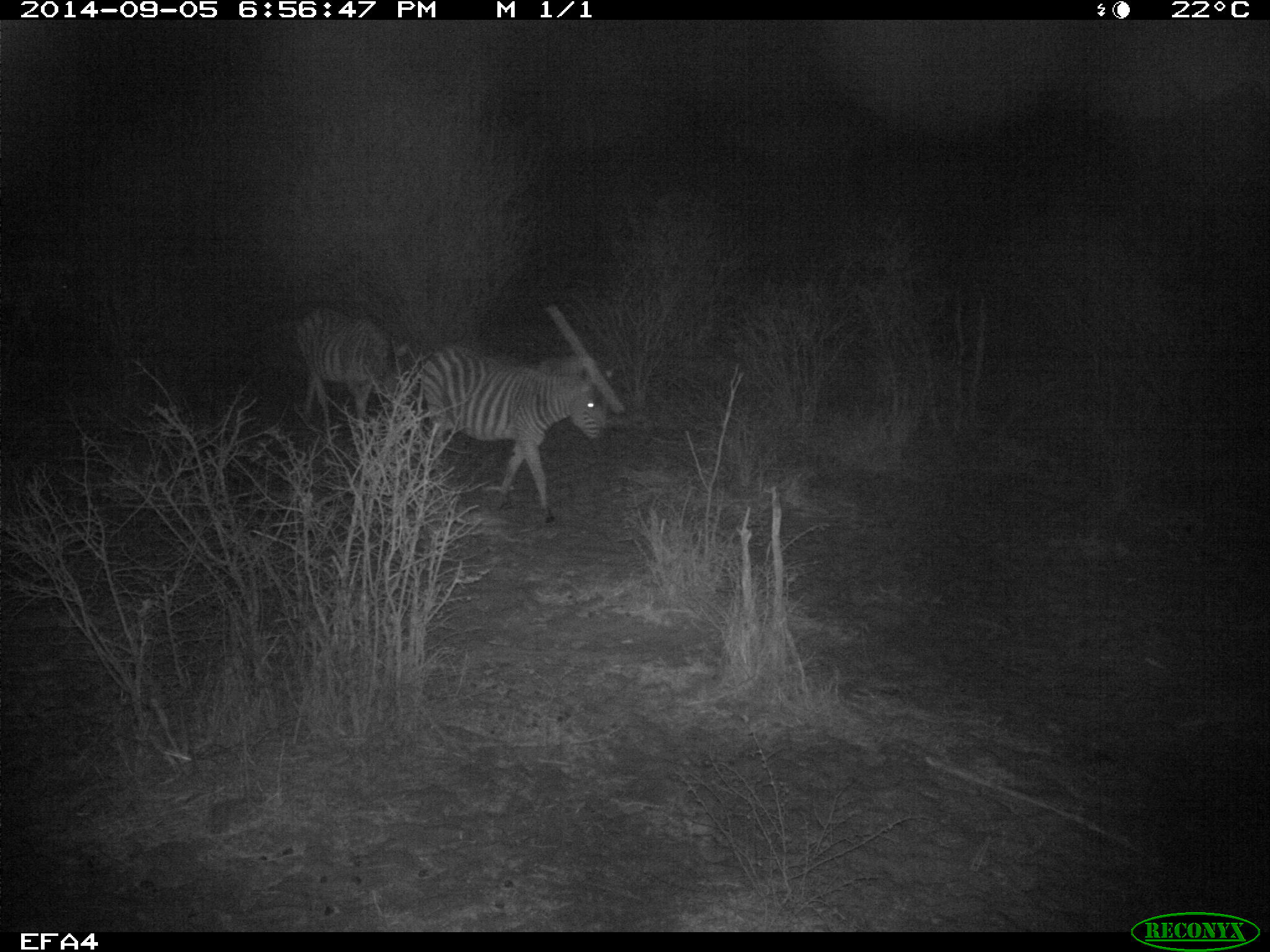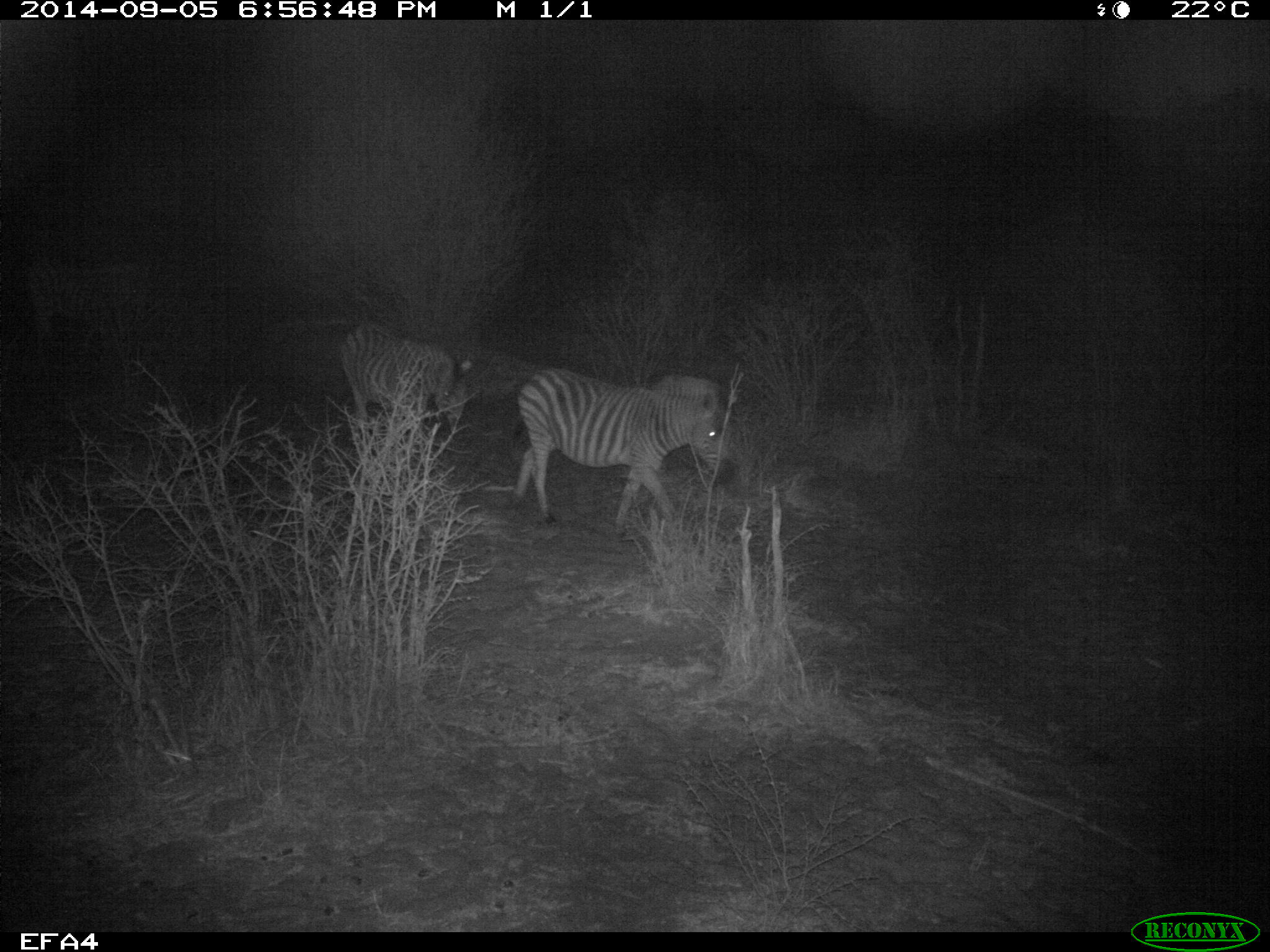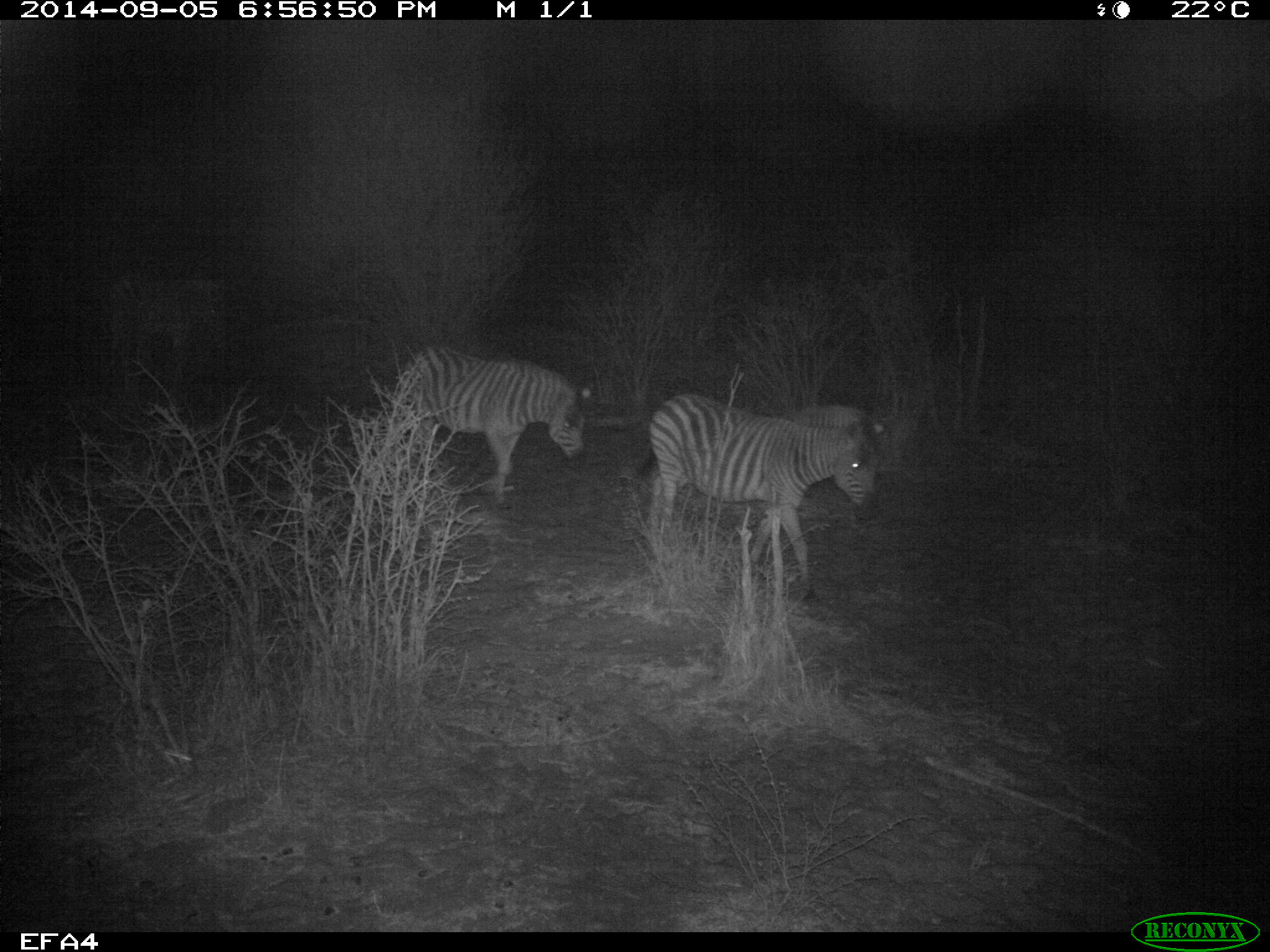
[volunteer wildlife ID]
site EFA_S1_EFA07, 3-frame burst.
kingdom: Animalia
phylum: Chordata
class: Mammalia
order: Perissodactyla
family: Equidae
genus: Equus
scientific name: Equus quagga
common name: plains zebra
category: zebraplains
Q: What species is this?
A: Zebraplains (plains zebra) (Equus quagga).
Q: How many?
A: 2.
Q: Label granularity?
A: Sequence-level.